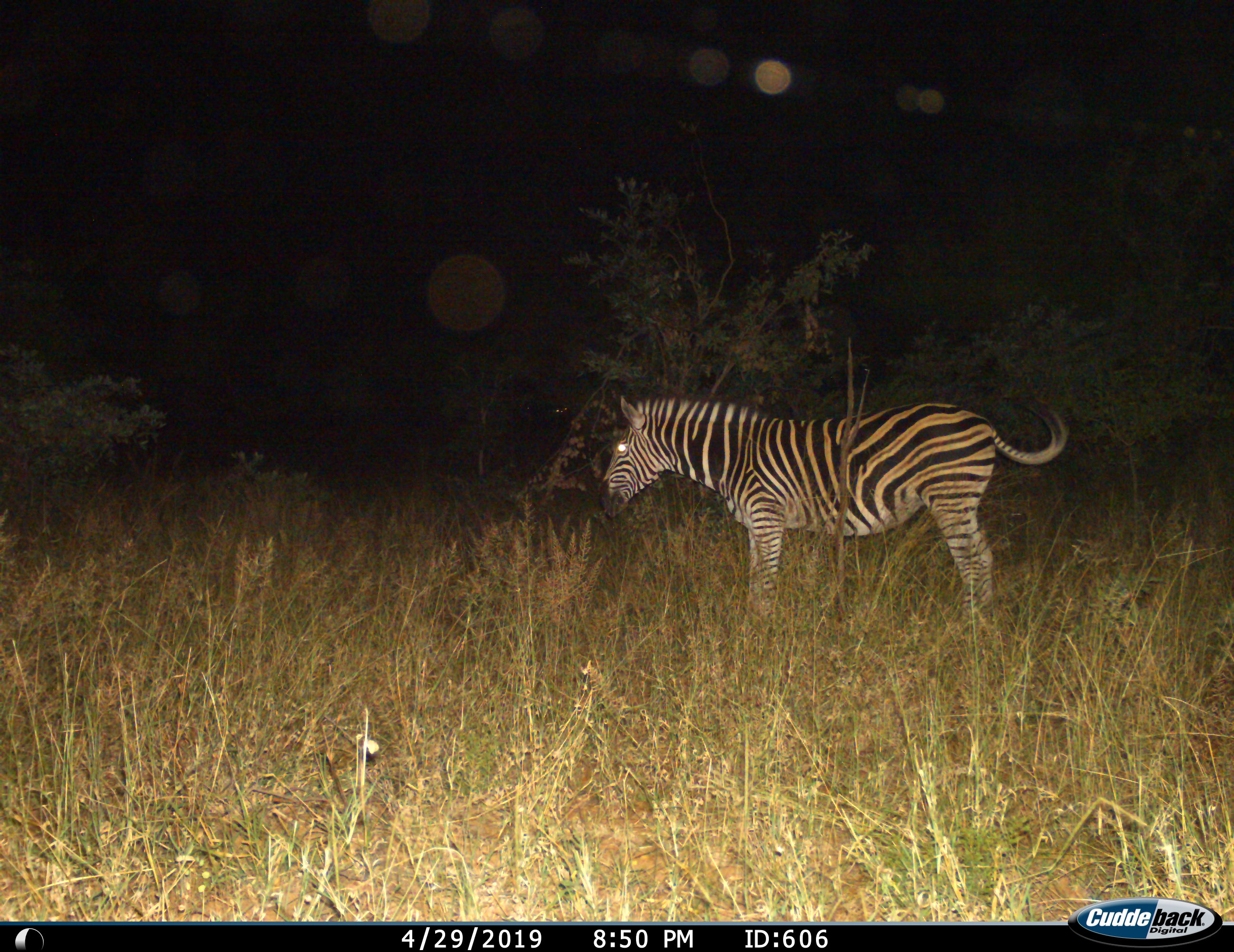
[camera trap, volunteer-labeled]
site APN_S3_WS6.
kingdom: Animalia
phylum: Chordata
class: Mammalia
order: Perissodactyla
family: Equidae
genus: Equus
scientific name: Equus quagga burchellii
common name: burchell's zebra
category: zebraburchells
Zebraburchells (burchell's zebra) (Equus quagga burchellii), count 1. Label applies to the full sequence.